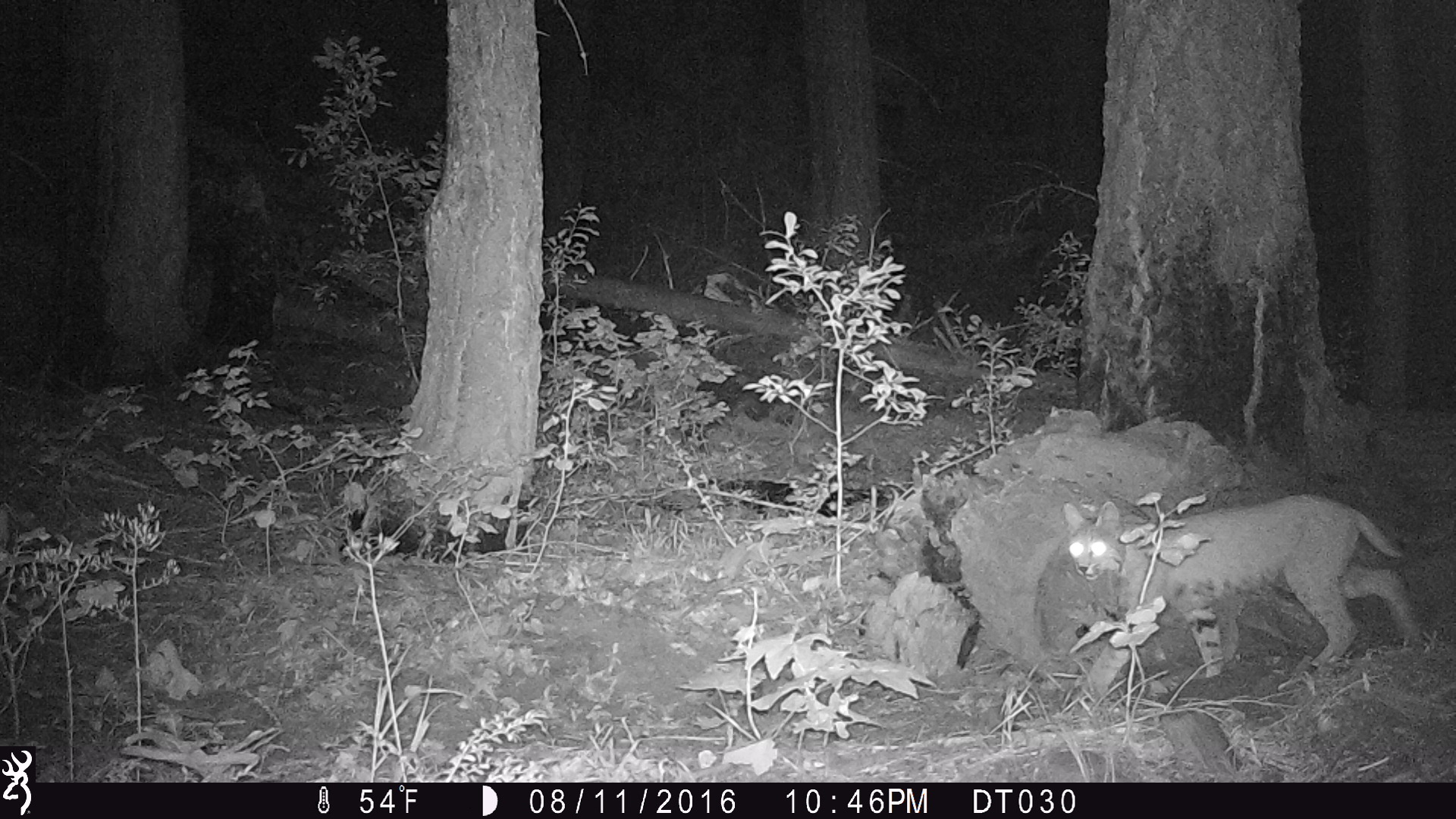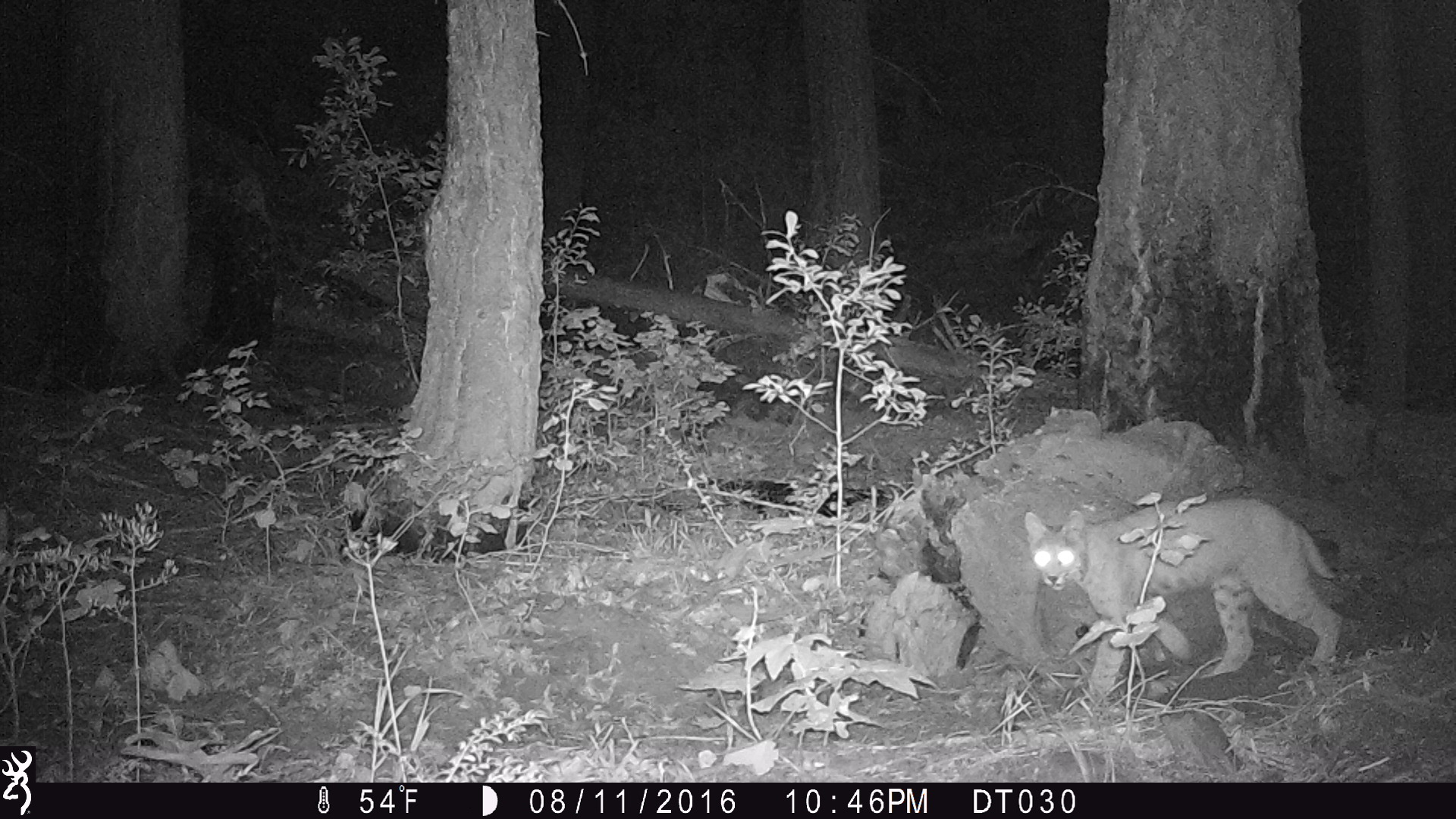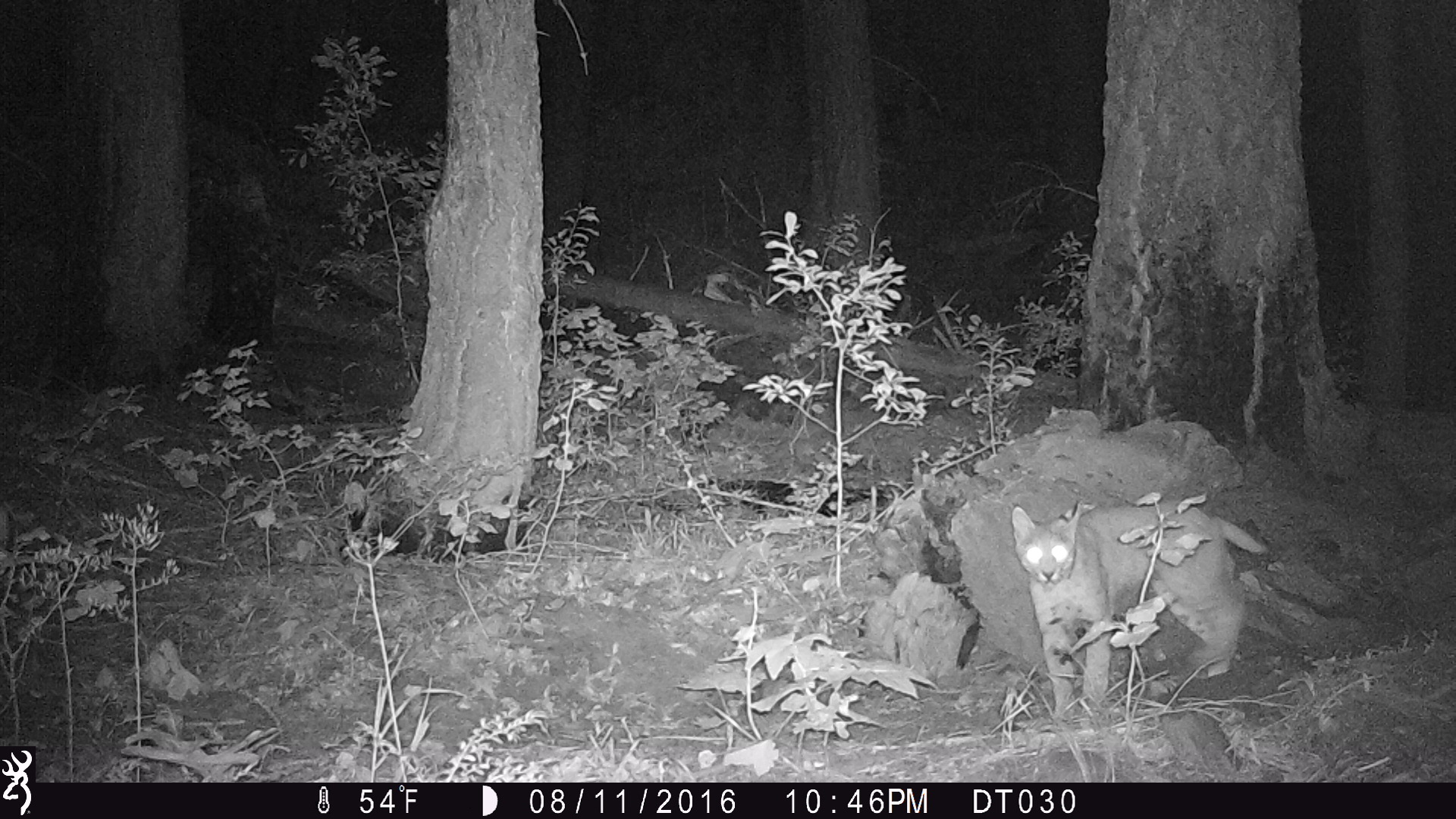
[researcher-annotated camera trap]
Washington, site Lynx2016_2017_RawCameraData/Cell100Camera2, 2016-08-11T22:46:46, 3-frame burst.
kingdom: Animalia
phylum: Chordata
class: Mammalia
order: Carnivora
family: Felidae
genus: Lynx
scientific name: Lynx rufus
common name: bobcat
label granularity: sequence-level